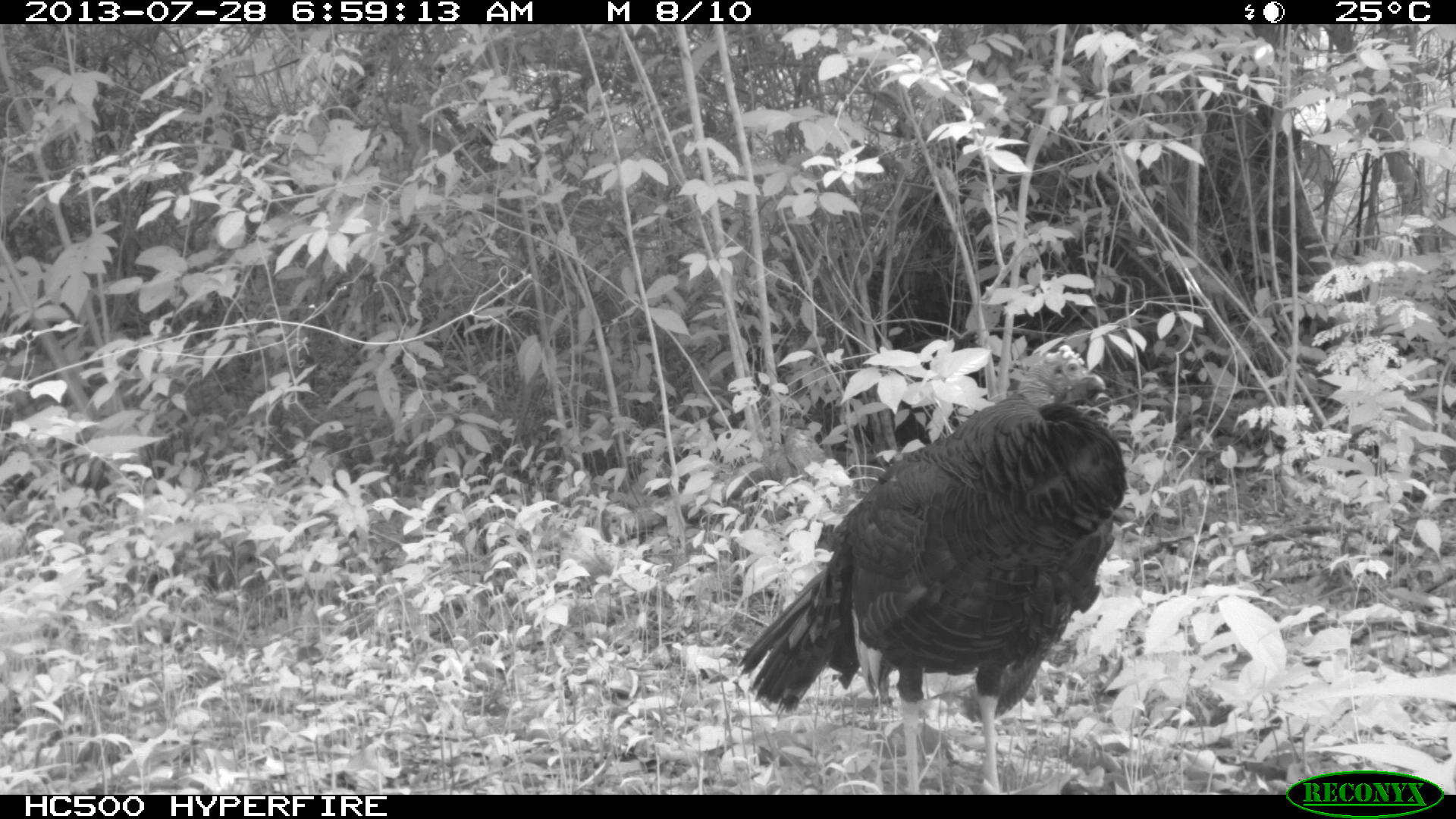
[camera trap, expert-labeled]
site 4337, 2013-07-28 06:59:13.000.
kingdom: Animalia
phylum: Chordata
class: Aves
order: Galliformes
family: Phasianidae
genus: Meleagris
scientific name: Meleagris ocellata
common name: ocellated turkey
Meleagris ocellata (ocellated turkey), count 1.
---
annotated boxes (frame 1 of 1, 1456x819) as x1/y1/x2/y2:
meleagris ocellata: 733/393/1127/794